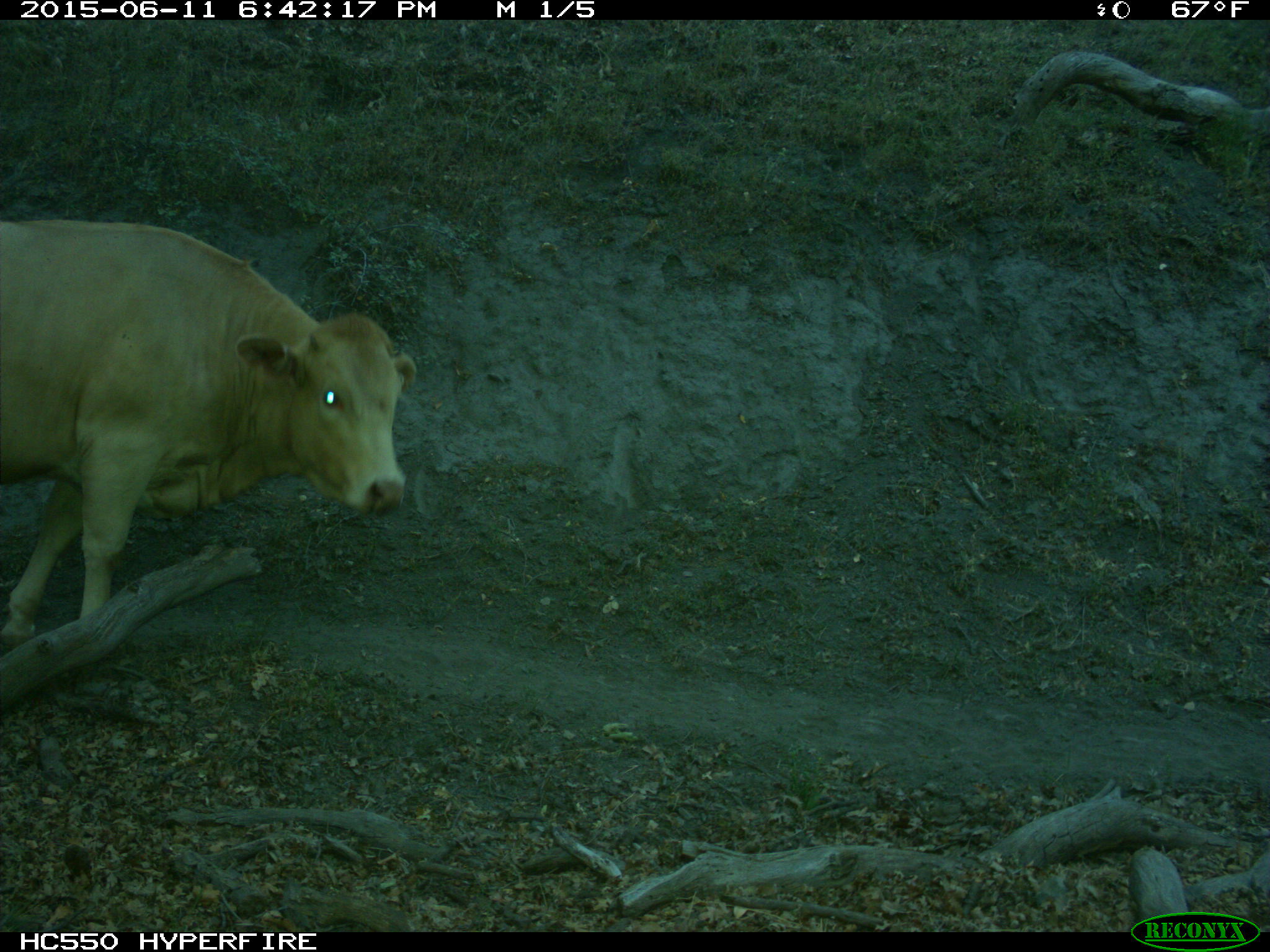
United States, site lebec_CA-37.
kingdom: Animalia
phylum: Chordata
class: Mammalia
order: Artiodactyla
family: Bovidae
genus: Bos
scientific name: Bos taurus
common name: domestic cow